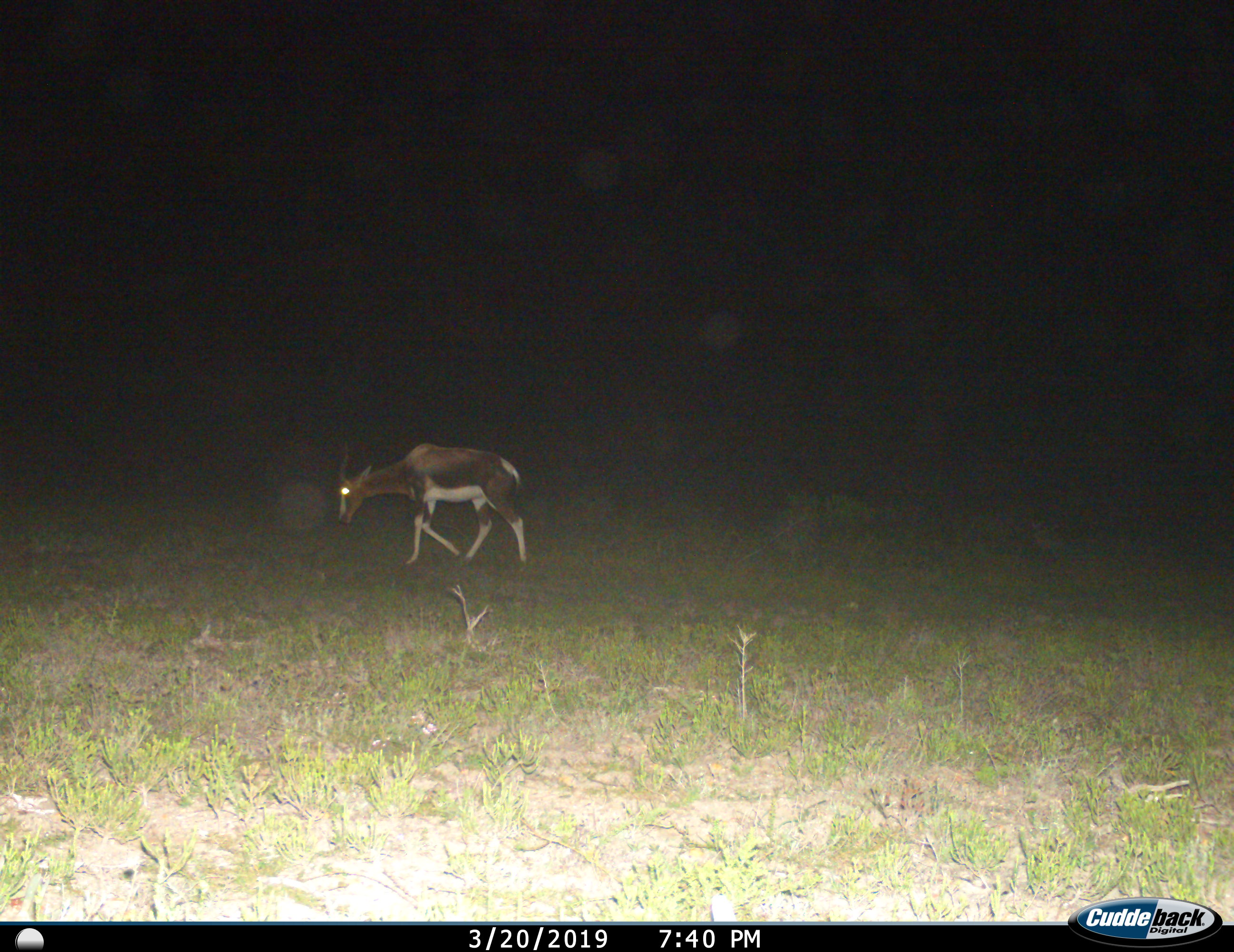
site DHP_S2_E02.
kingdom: Animalia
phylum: Chordata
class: Mammalia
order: Artiodactyla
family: Bovidae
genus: Damaliscus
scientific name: Damaliscus pygargus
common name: bontebok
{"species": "bontebok (Damaliscus pygargus)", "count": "1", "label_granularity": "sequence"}